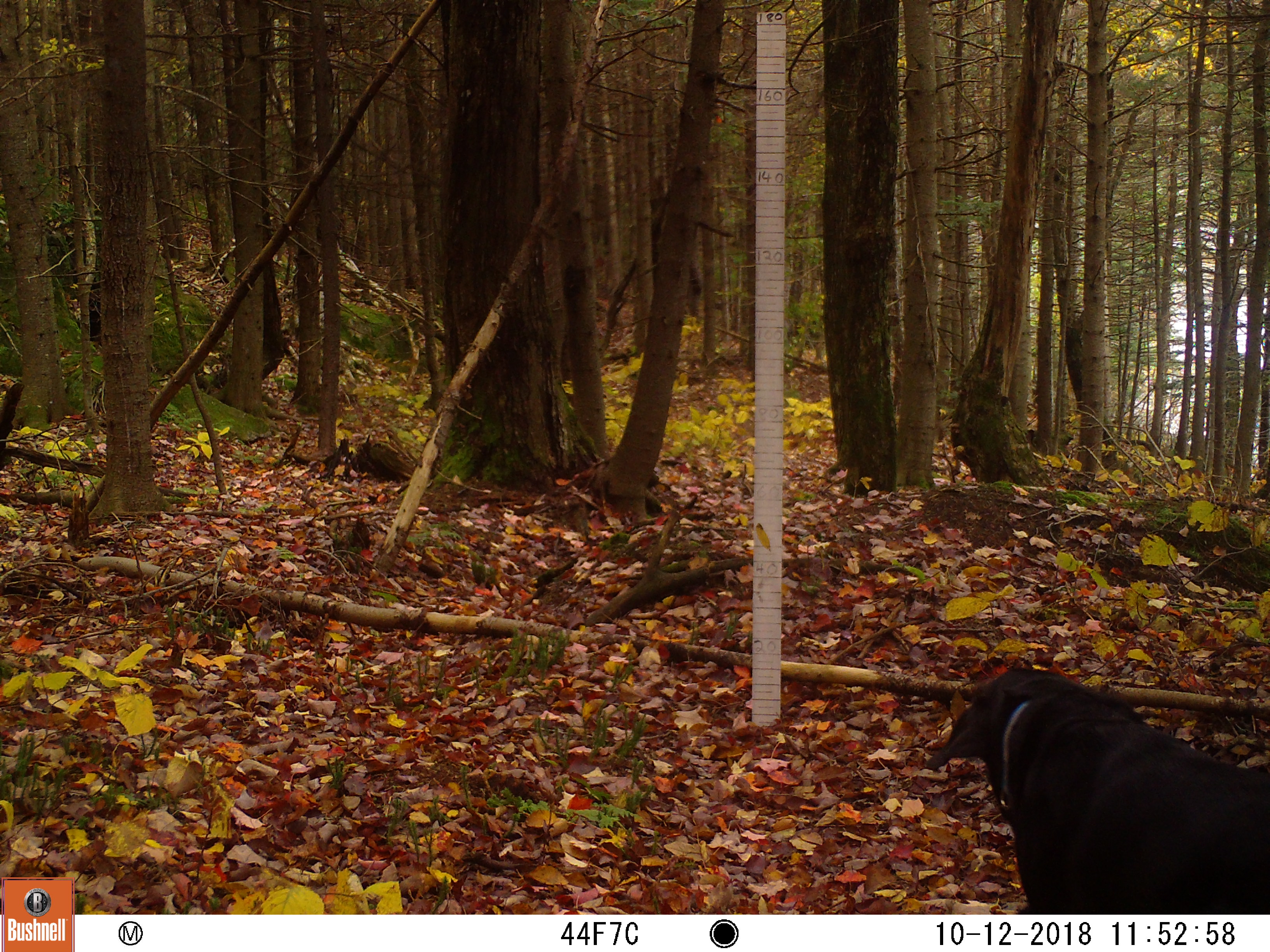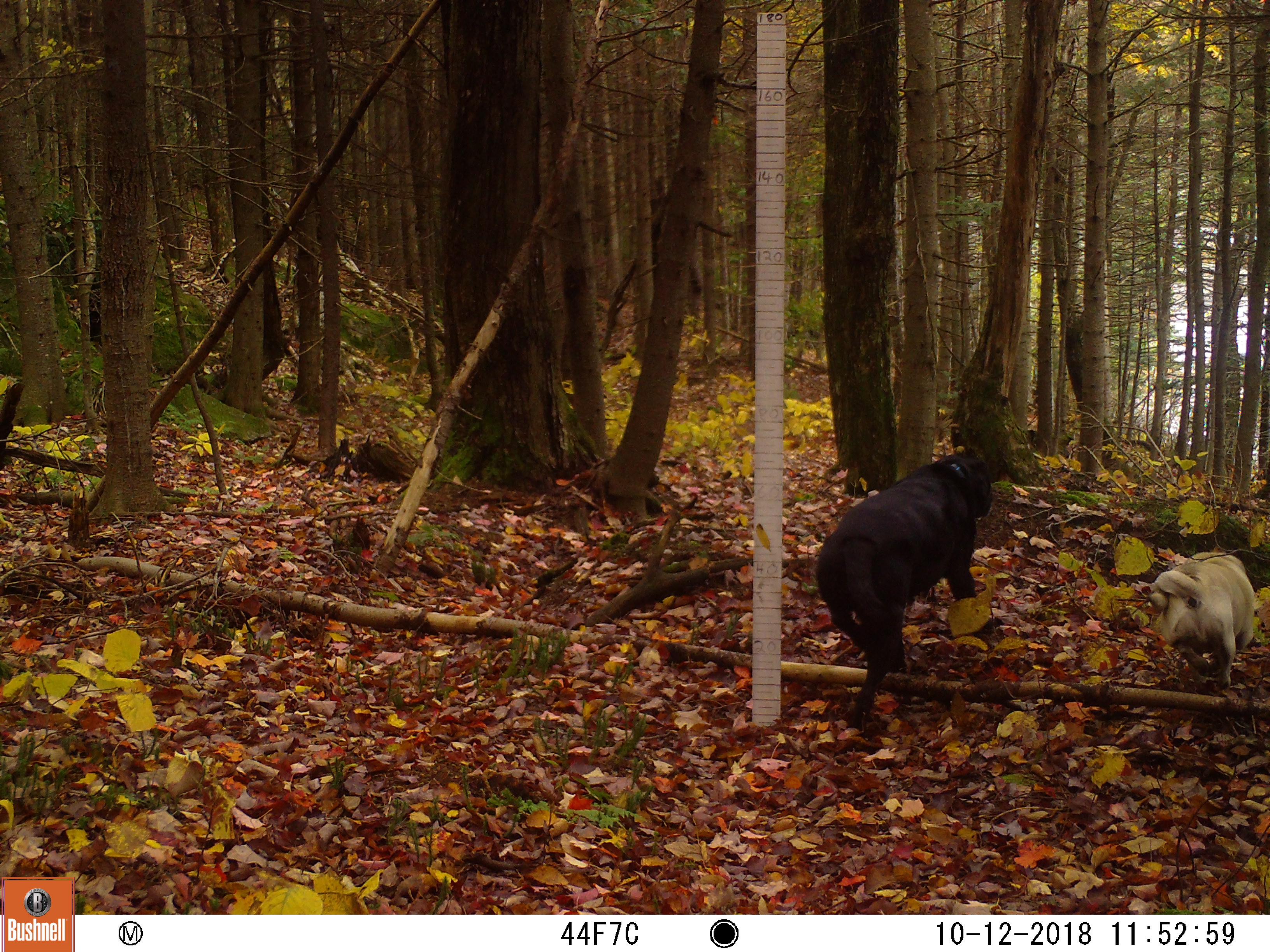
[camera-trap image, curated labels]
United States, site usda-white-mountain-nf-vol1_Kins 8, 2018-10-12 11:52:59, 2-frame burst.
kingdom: Animalia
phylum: Chordata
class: Mammalia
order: Carnivora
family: Canidae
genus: Canis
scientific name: Canis familiaris familiaris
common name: domestic dog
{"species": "domestic dog (Canis familiaris familiaris)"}